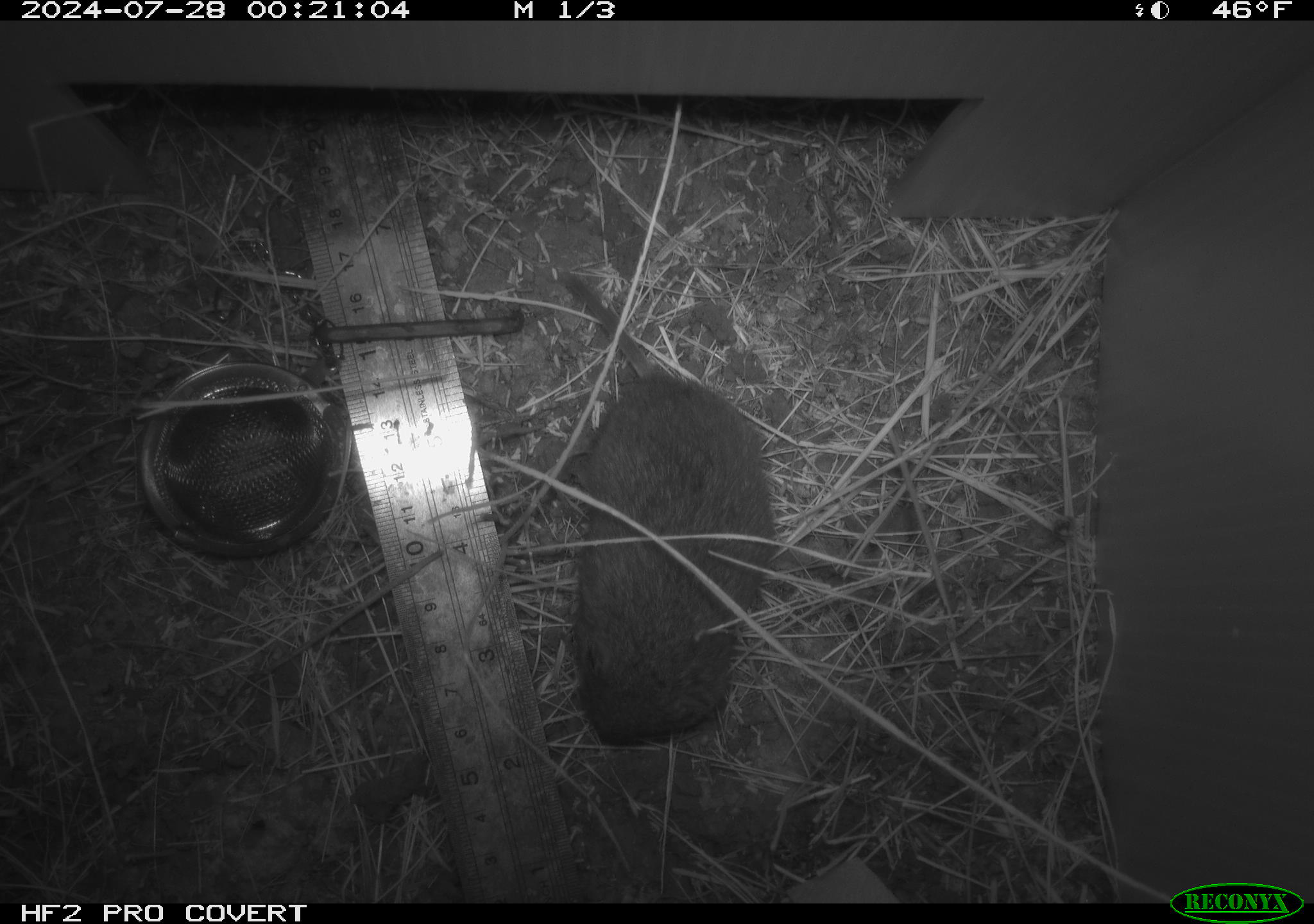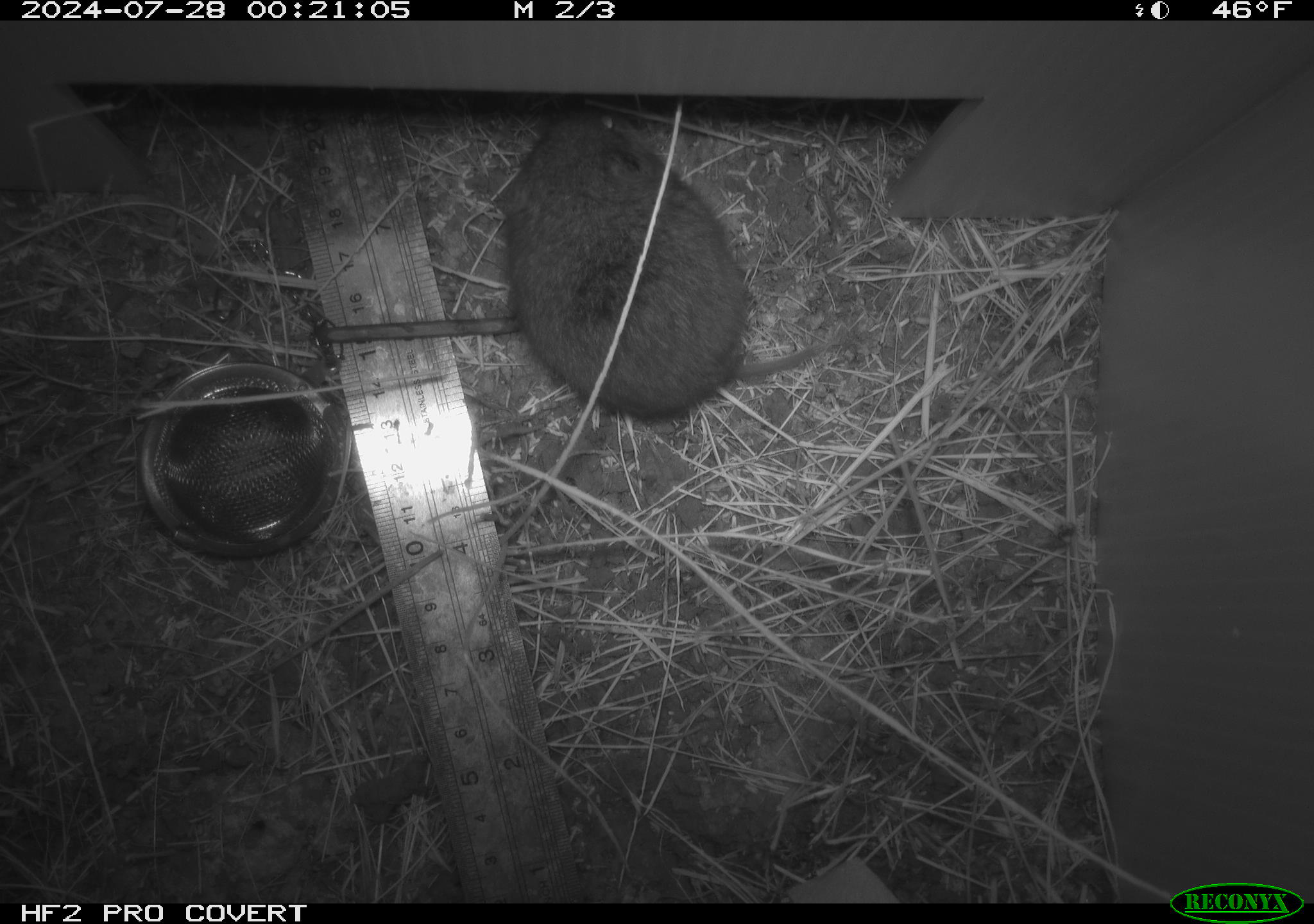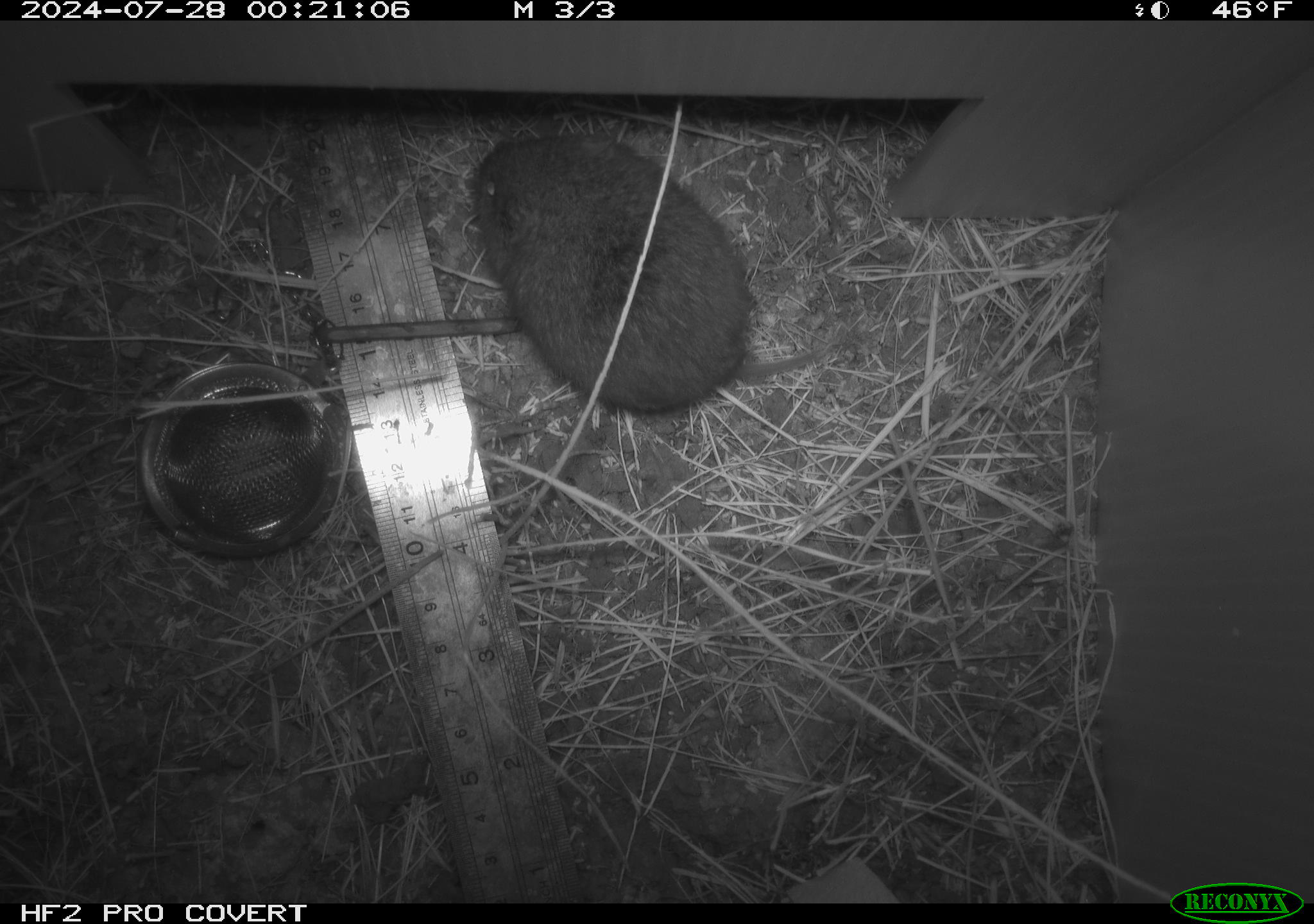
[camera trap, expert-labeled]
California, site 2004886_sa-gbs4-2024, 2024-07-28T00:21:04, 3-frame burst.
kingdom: Animalia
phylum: Chordata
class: Mammalia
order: Rodentia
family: Cricetidae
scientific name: Arvicolinae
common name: voles, lemmings, and muskrats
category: arvicolinae subfamily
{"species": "arvicolinae subfamily (voles, lemmings, and muskrats) (Arvicolinae)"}